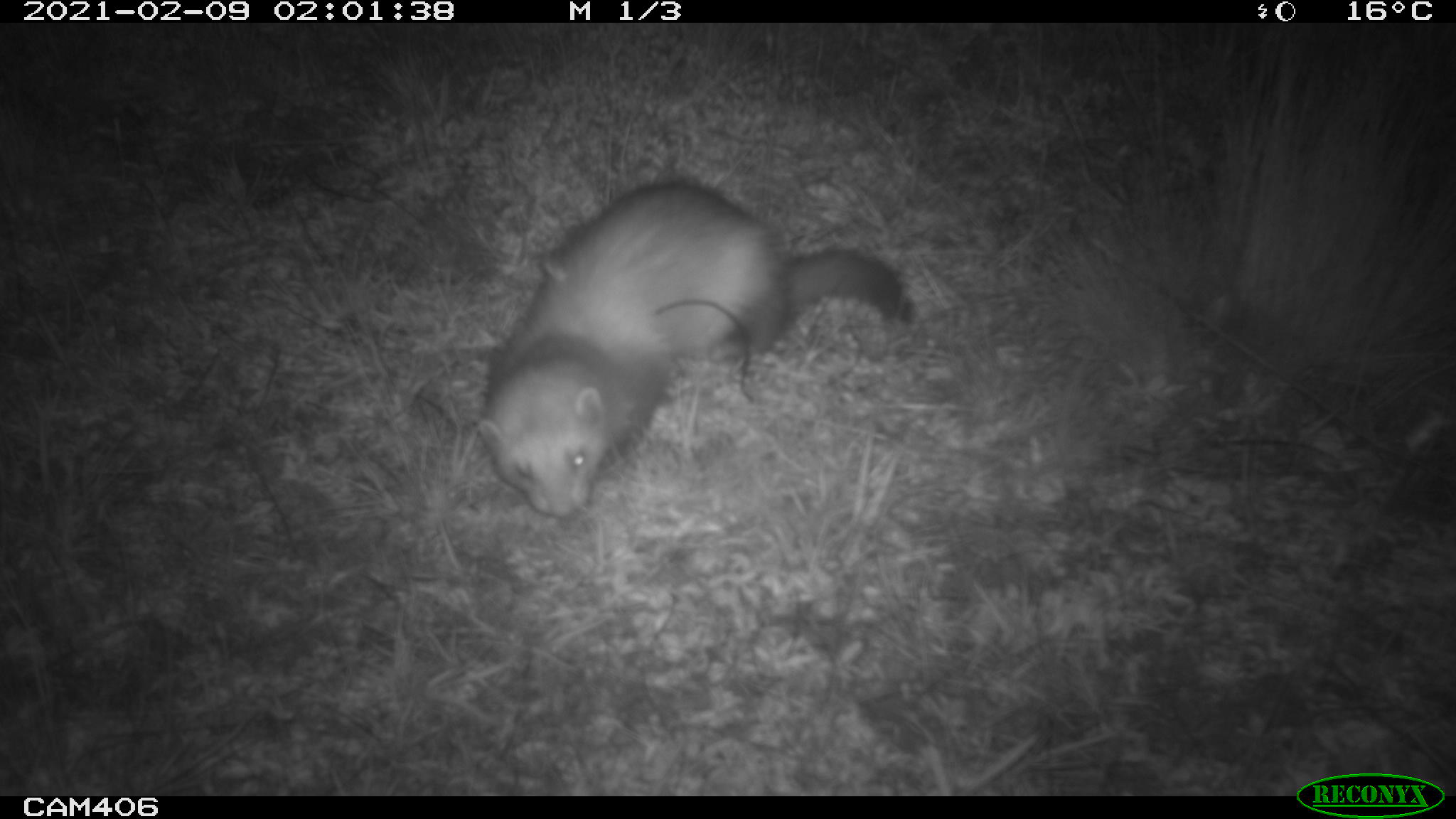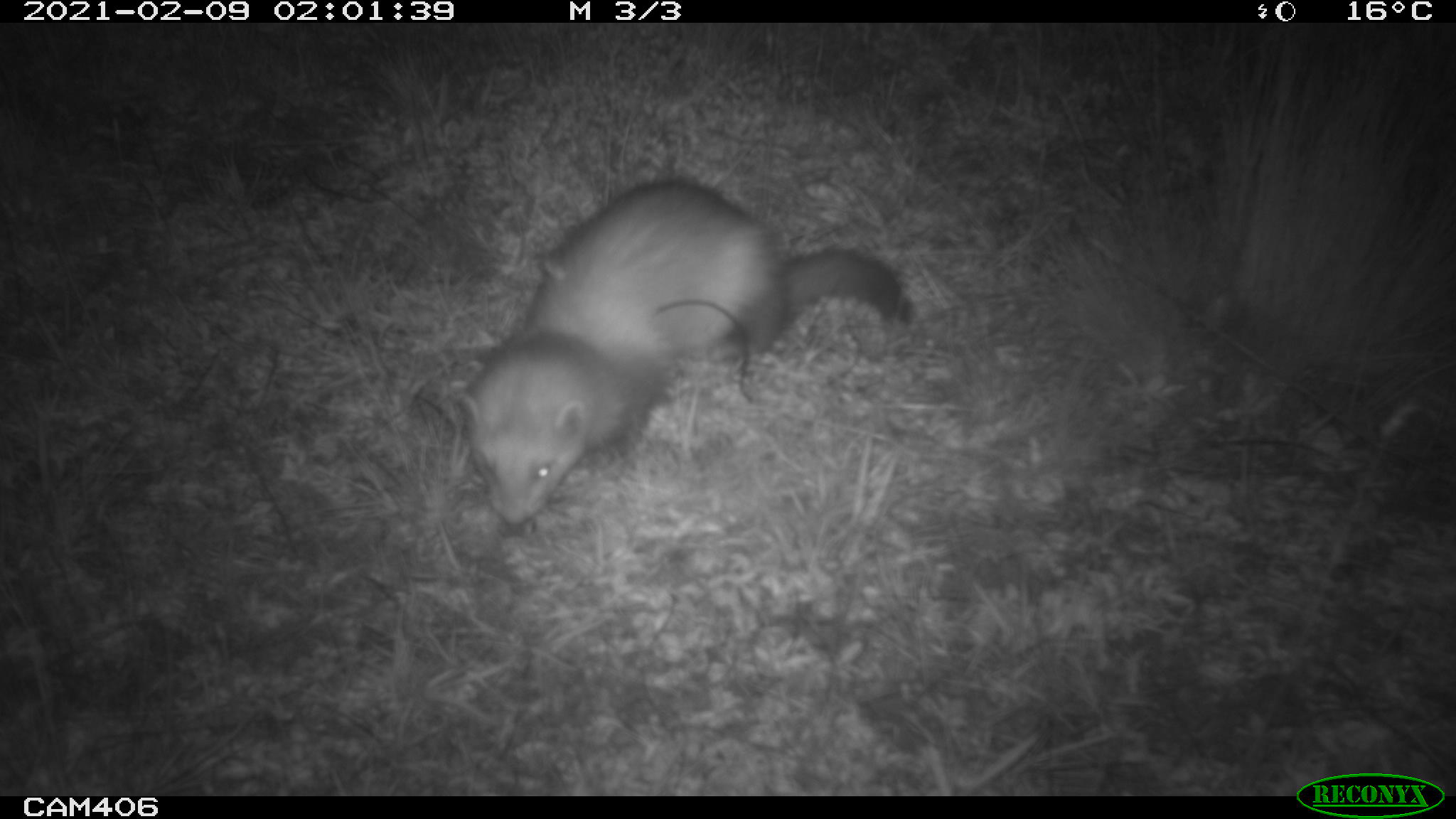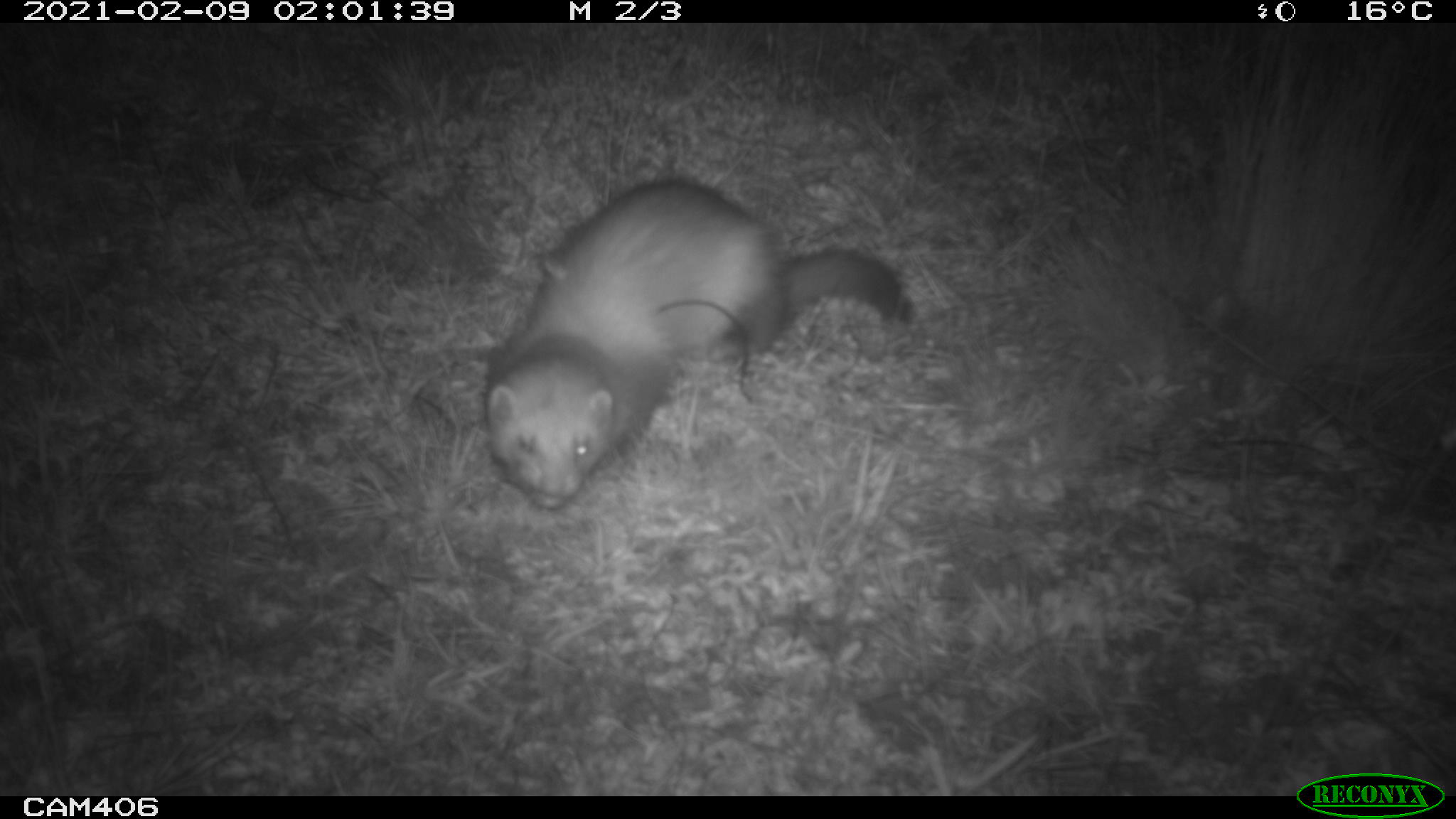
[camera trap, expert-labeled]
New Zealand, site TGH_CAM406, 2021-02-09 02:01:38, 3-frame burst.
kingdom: Animalia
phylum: Chordata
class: Mammalia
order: Carnivora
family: Mustelidae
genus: Mustela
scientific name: Mustela furo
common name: ferret